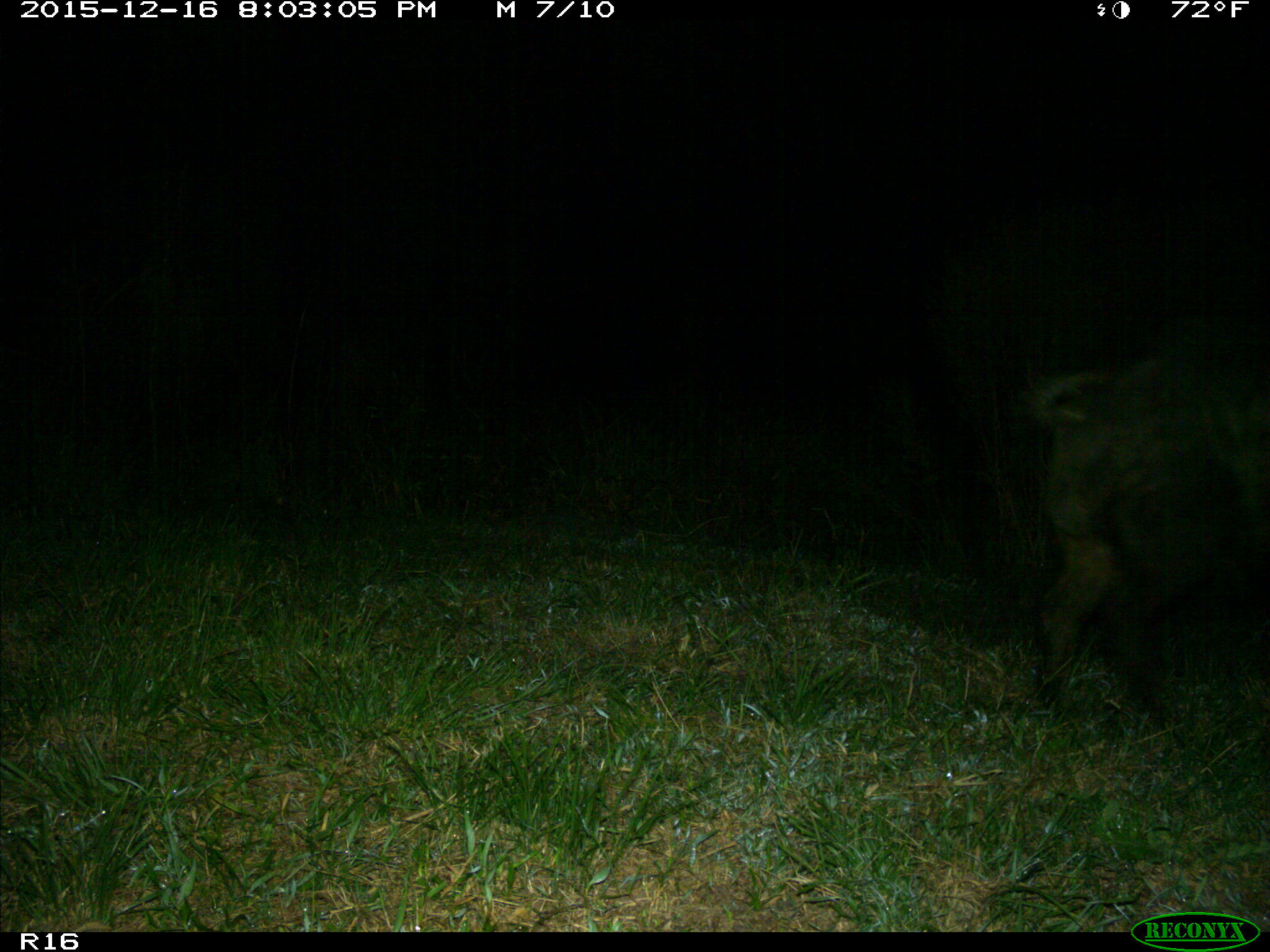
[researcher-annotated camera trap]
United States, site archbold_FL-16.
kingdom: Animalia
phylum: Chordata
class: Mammalia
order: Artiodactyla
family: Suidae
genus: Sus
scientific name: Sus scrofa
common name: wild boar